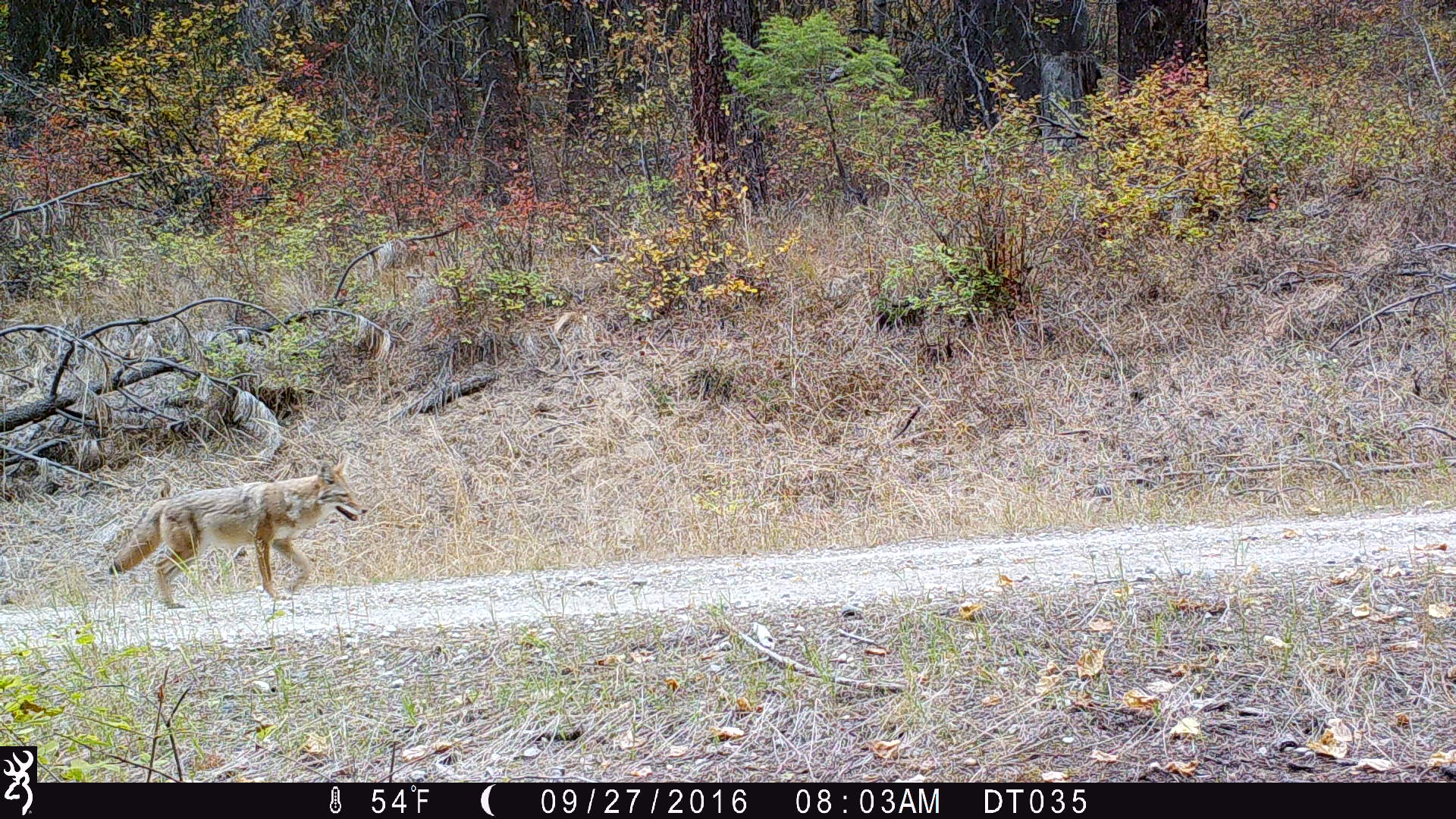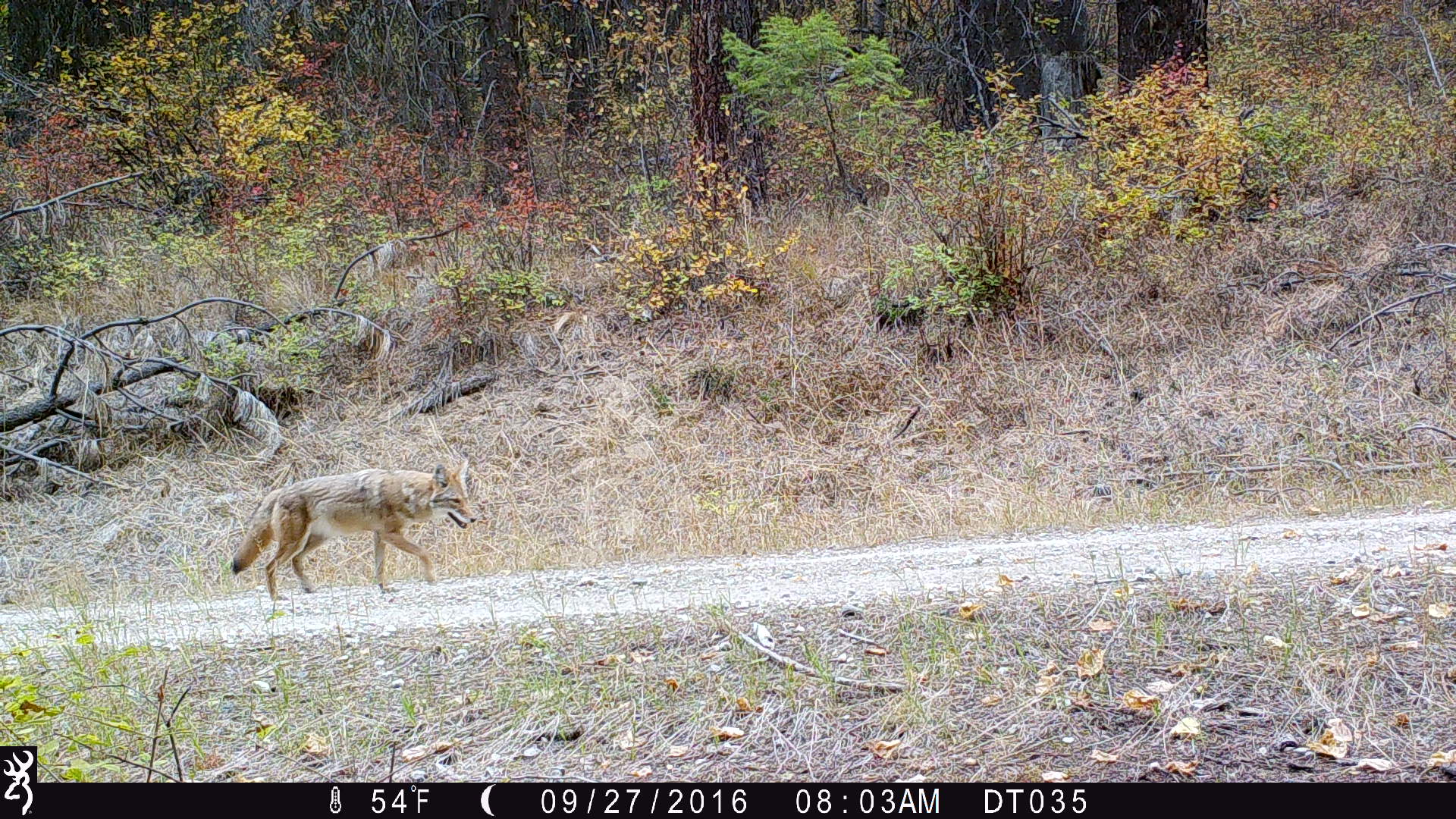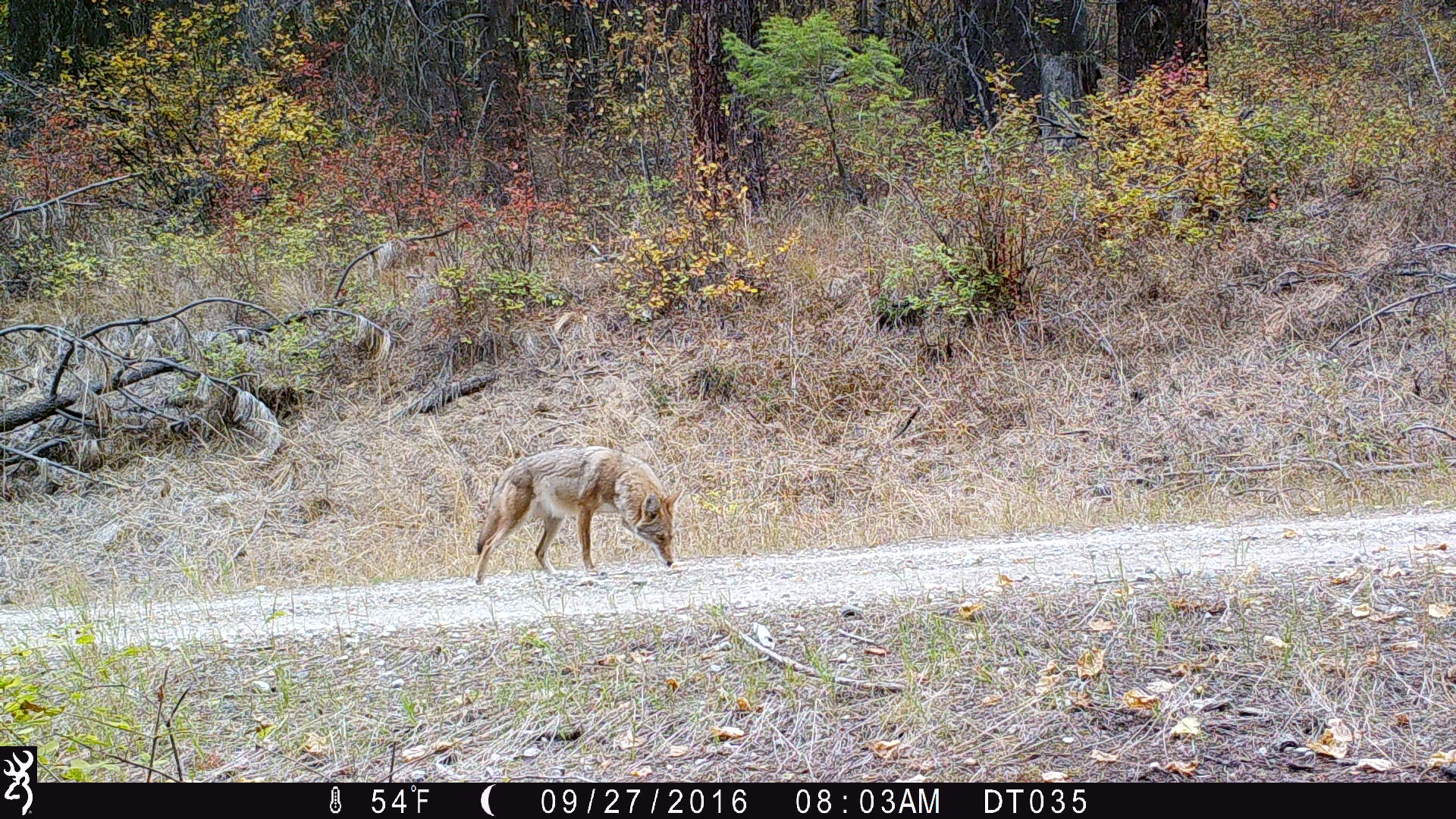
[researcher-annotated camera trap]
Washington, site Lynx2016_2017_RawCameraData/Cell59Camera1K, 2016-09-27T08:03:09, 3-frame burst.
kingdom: Animalia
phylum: Chordata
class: Mammalia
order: Carnivora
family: Canidae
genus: Canis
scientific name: Canis latrans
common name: coyote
Canis latrans (coyote). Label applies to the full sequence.